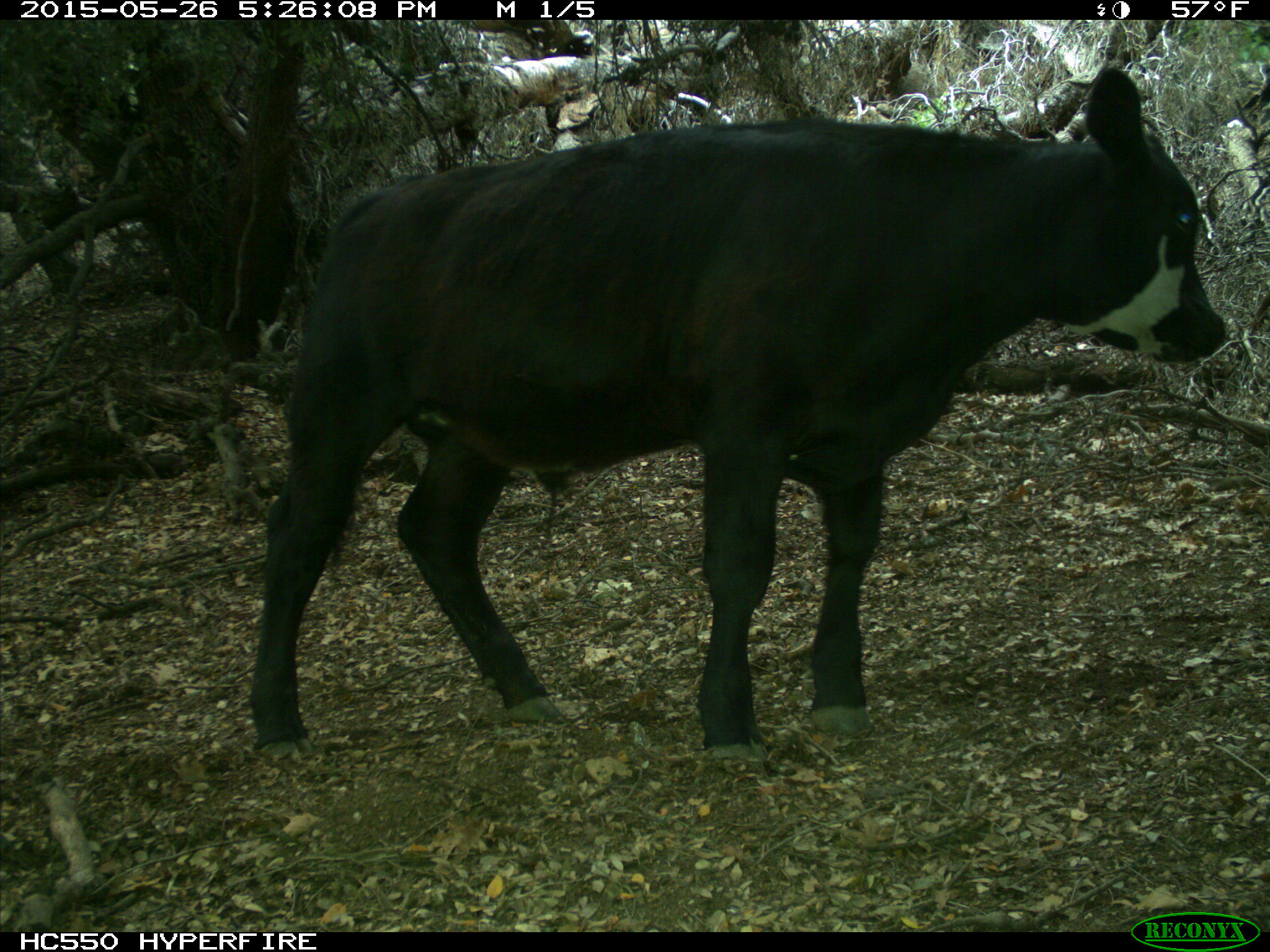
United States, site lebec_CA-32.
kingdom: Animalia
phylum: Chordata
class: Mammalia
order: Artiodactyla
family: Bovidae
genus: Bos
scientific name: Bos taurus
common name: domestic cow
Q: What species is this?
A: Bos taurus (domestic cow).